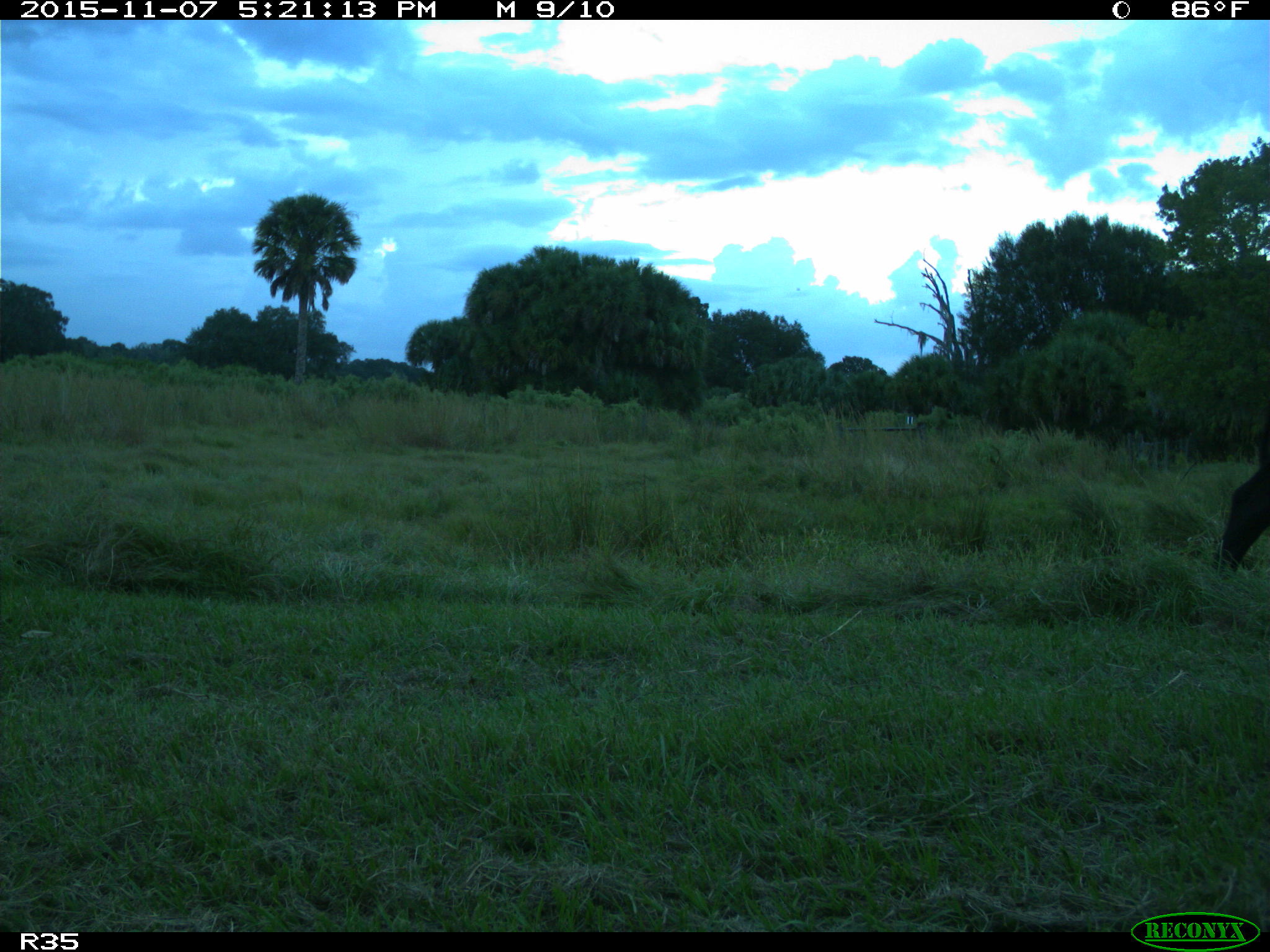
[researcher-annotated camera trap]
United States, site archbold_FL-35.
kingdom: Animalia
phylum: Chordata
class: Mammalia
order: Artiodactyla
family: Bovidae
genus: Bos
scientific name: Bos taurus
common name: domestic cow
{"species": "Bos taurus (domestic cow)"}